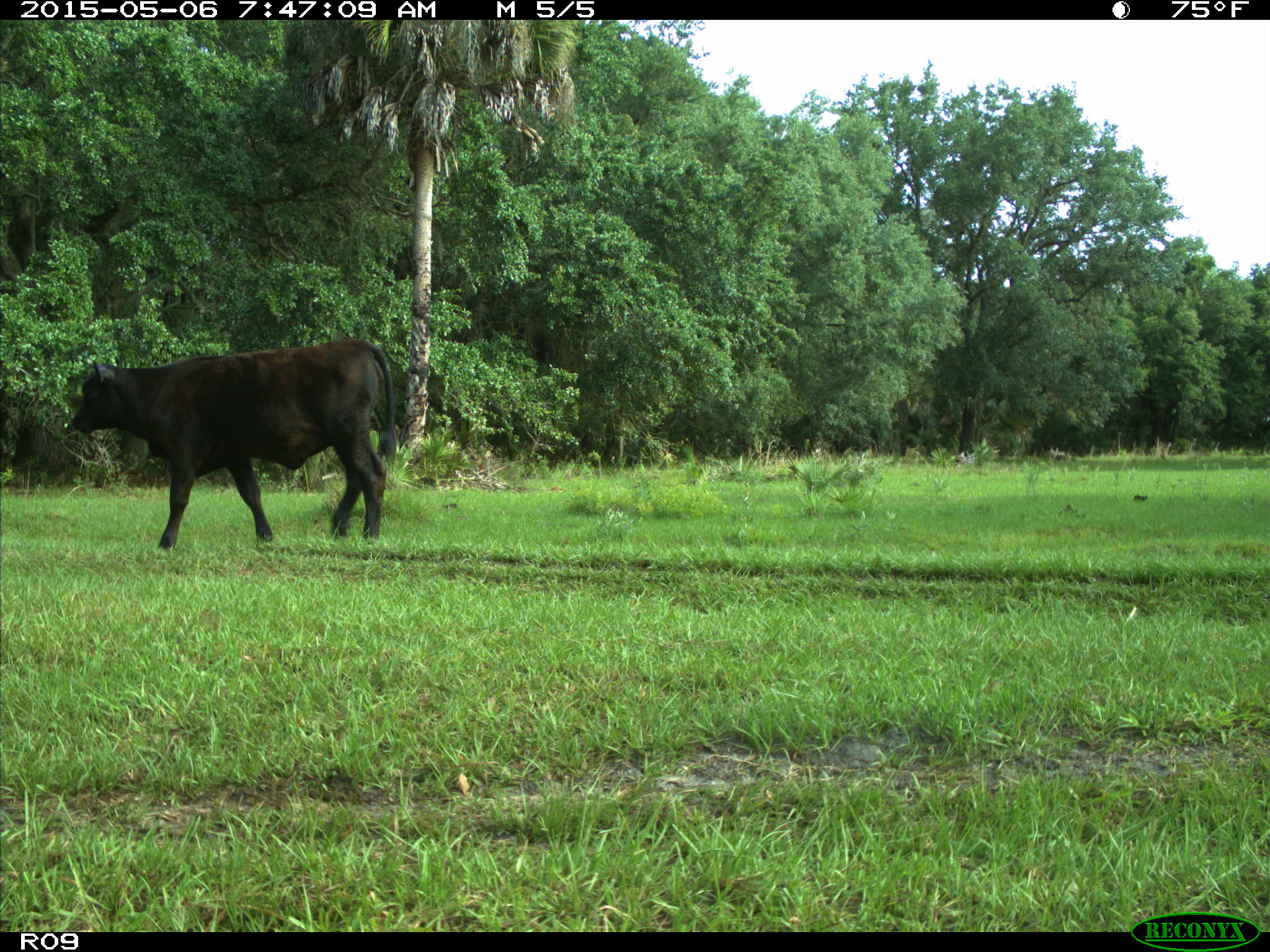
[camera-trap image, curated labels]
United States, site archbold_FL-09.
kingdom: Animalia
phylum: Chordata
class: Mammalia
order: Artiodactyla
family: Bovidae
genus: Bos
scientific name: Bos taurus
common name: domestic cow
Bos taurus (domestic cow).